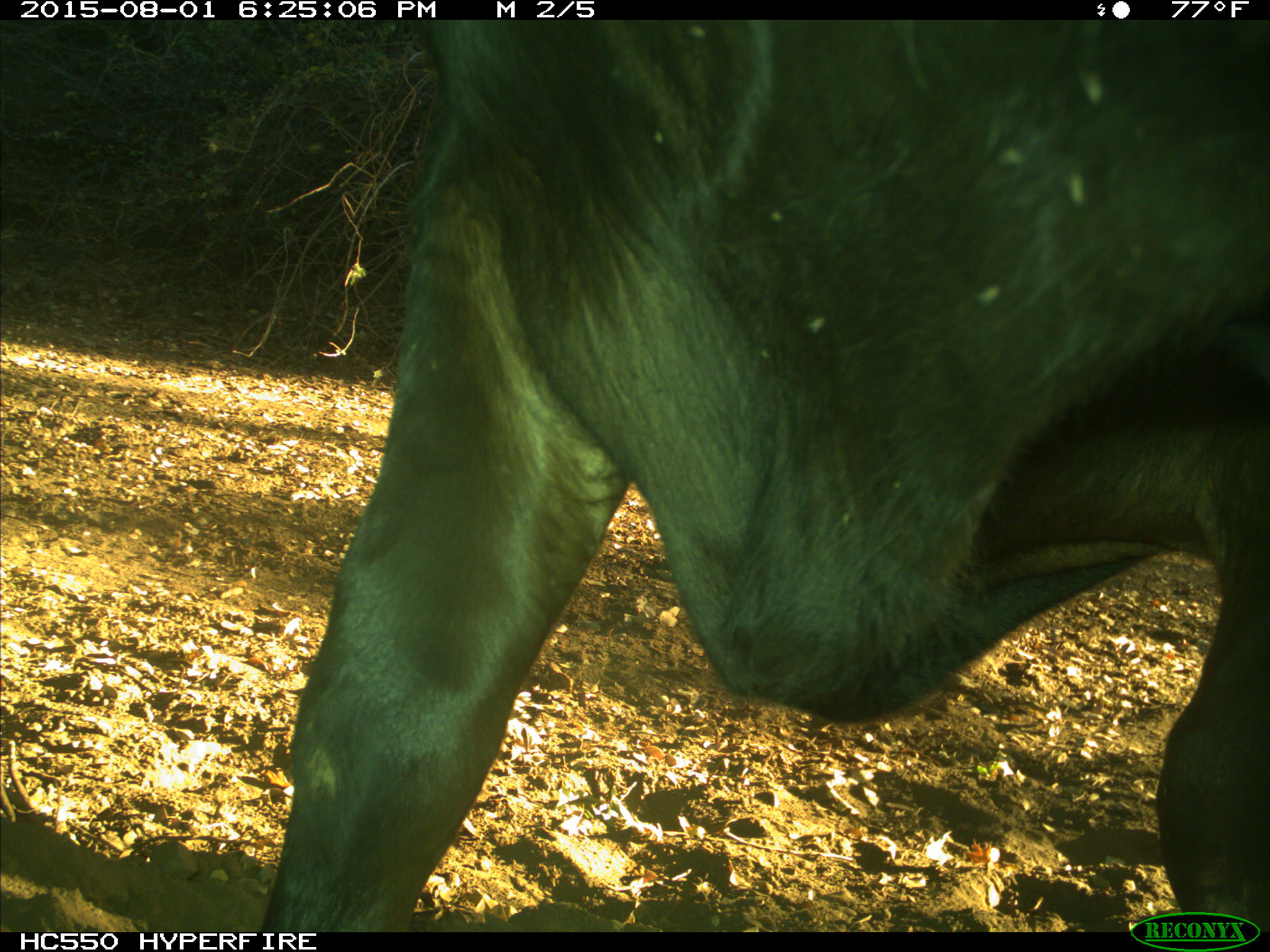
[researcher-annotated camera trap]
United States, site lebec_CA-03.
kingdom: Animalia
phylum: Chordata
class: Mammalia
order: Artiodactyla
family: Bovidae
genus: Bos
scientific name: Bos taurus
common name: domestic cow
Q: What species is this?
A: Bos taurus (domestic cow).